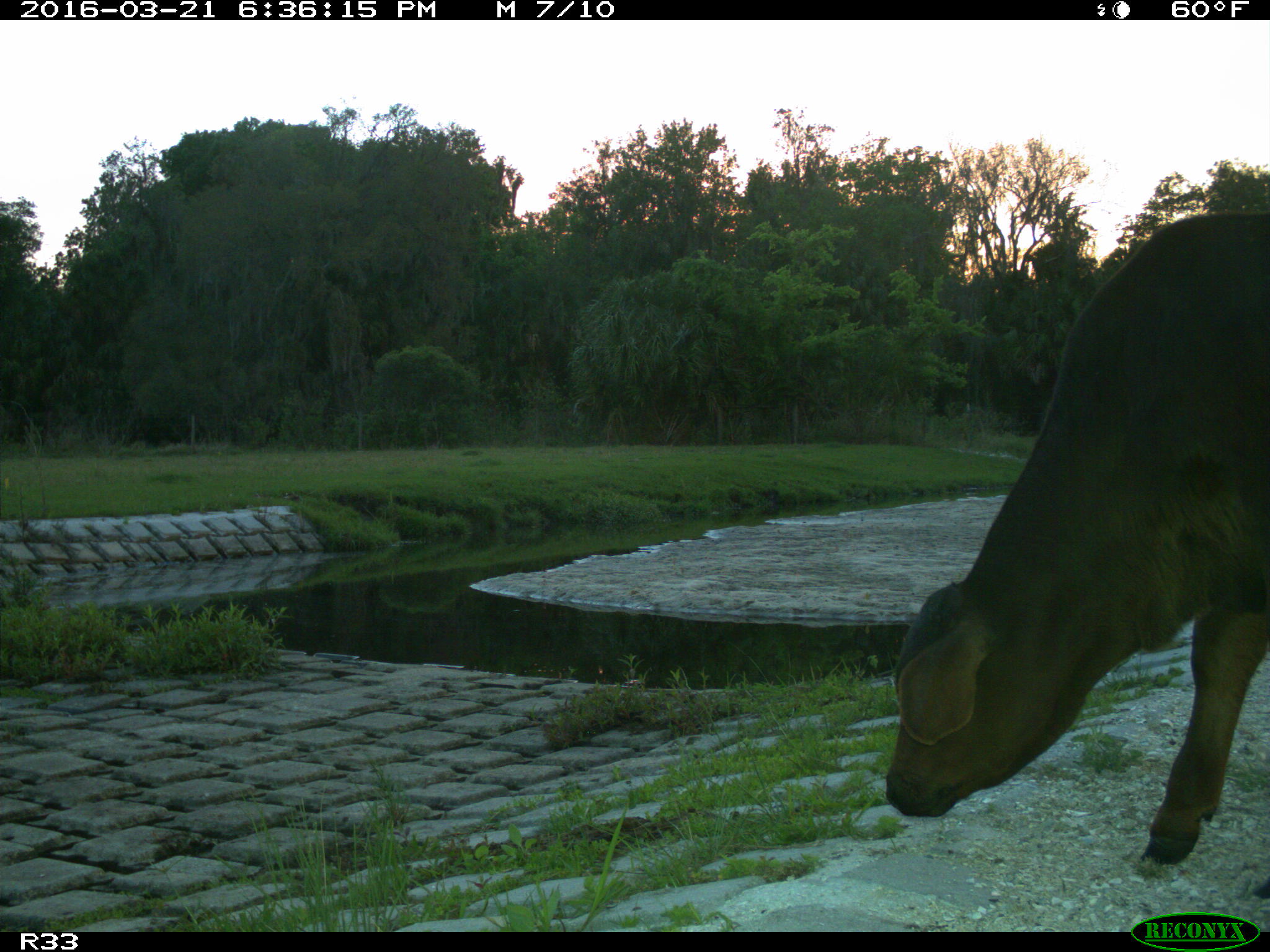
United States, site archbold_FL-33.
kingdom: Animalia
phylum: Chordata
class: Mammalia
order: Artiodactyla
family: Bovidae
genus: Bos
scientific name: Bos taurus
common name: domestic cow